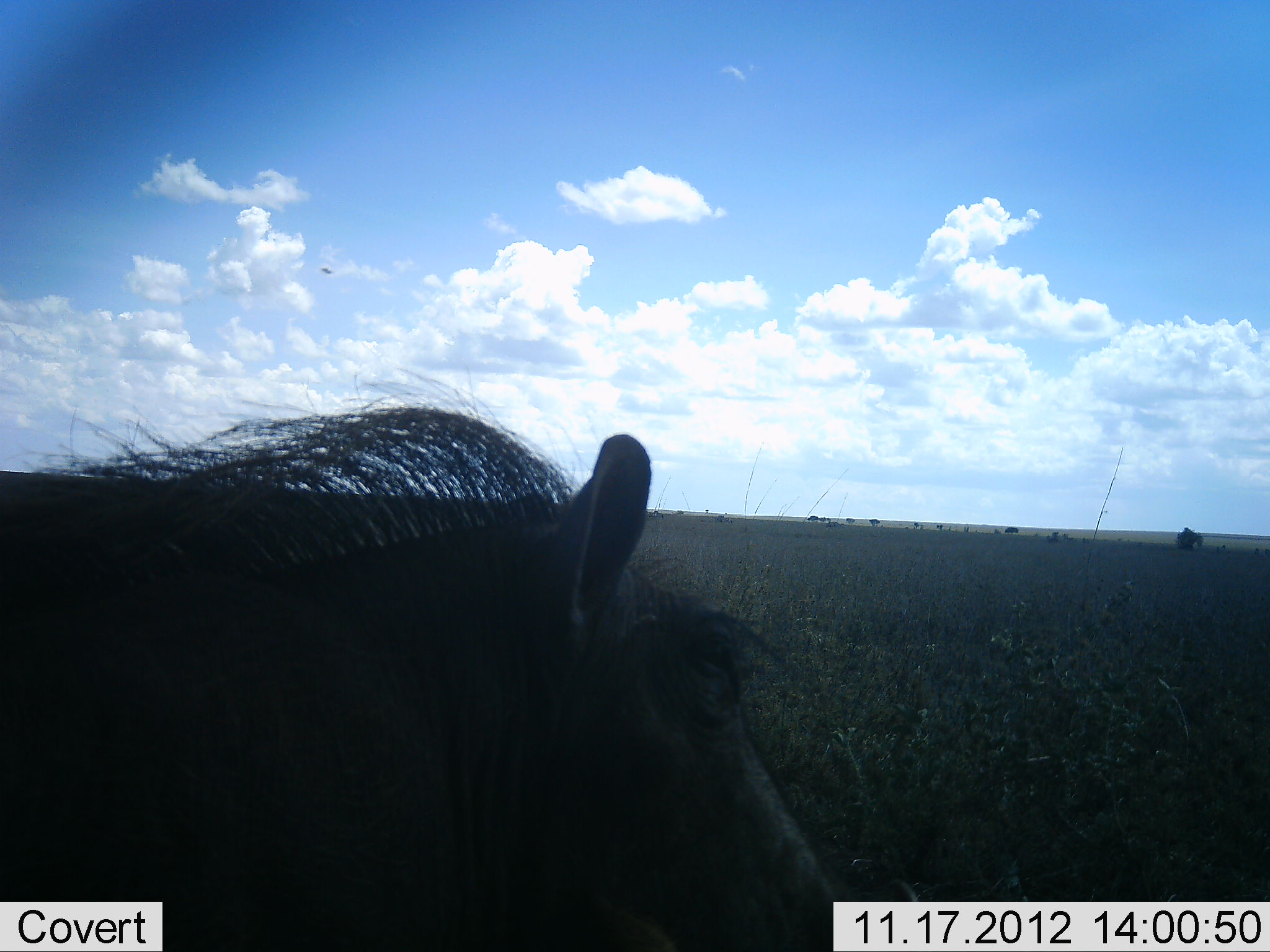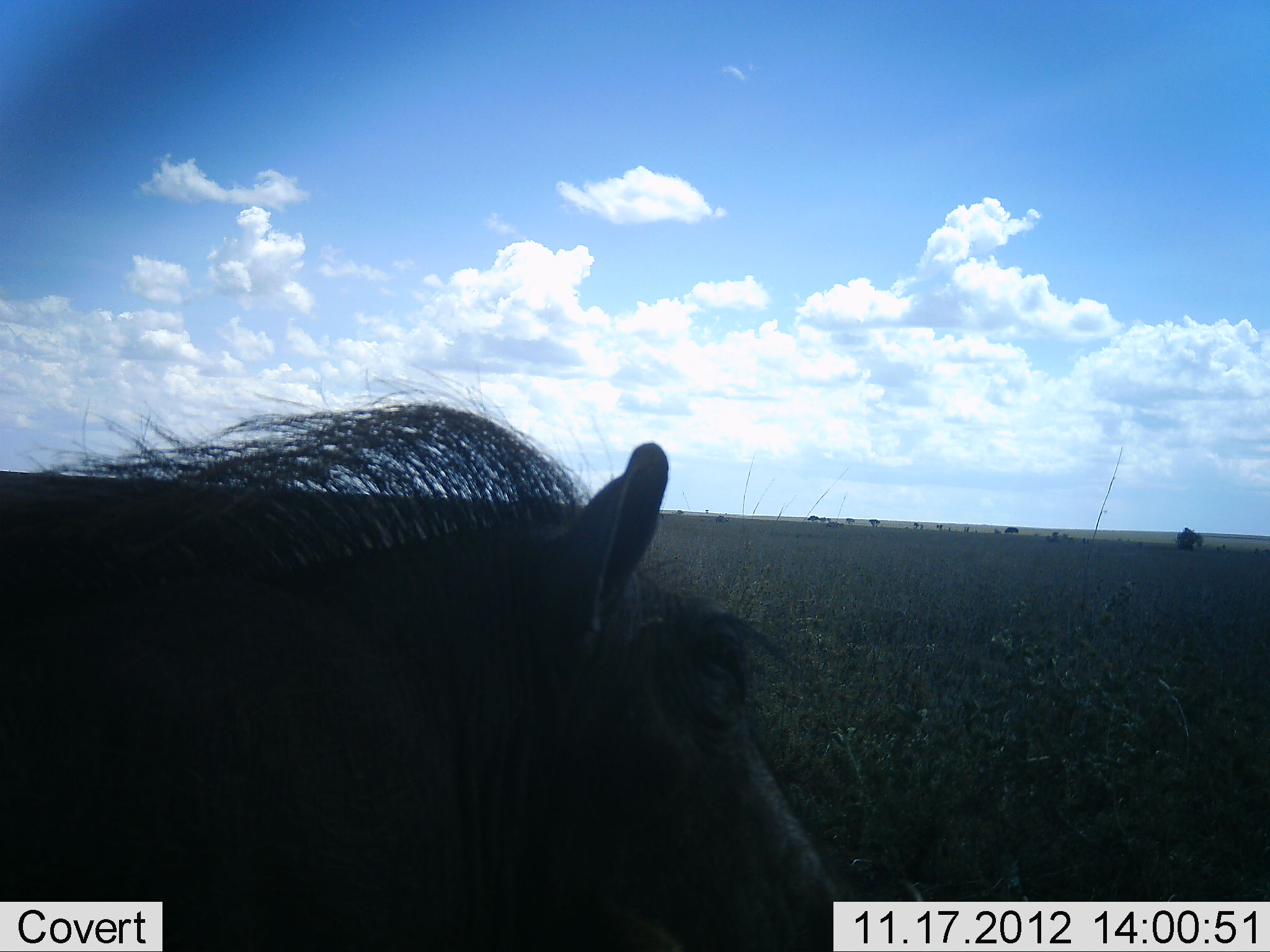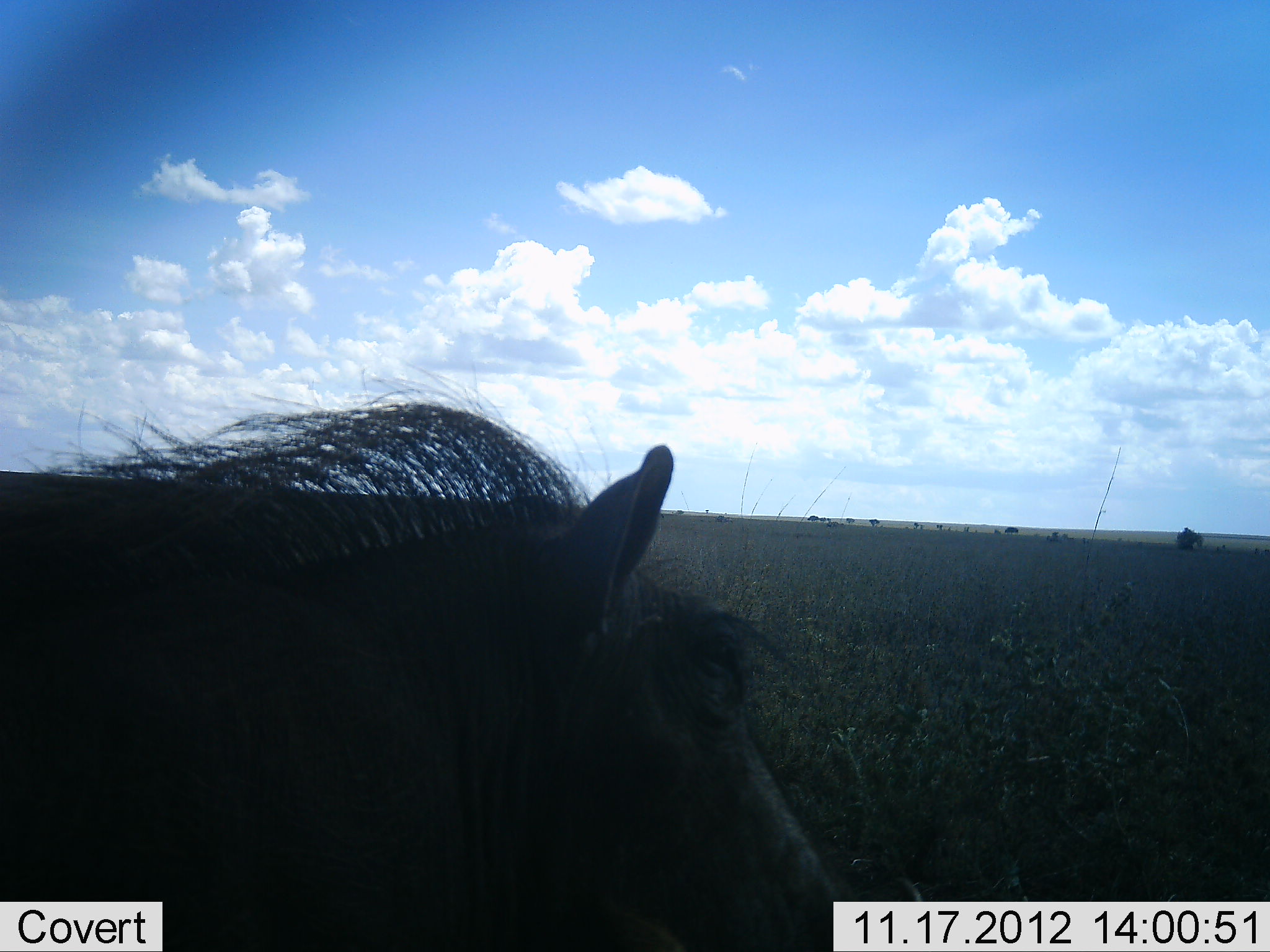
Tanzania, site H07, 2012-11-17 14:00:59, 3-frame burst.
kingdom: Animalia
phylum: Chordata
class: Mammalia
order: Artiodactyla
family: Suidae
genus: Phacochoerus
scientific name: Phacochoerus africanus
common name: warthog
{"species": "warthog (Phacochoerus africanus)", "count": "1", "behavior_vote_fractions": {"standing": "100%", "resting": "0%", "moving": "0%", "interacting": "0%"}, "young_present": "0%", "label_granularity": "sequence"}